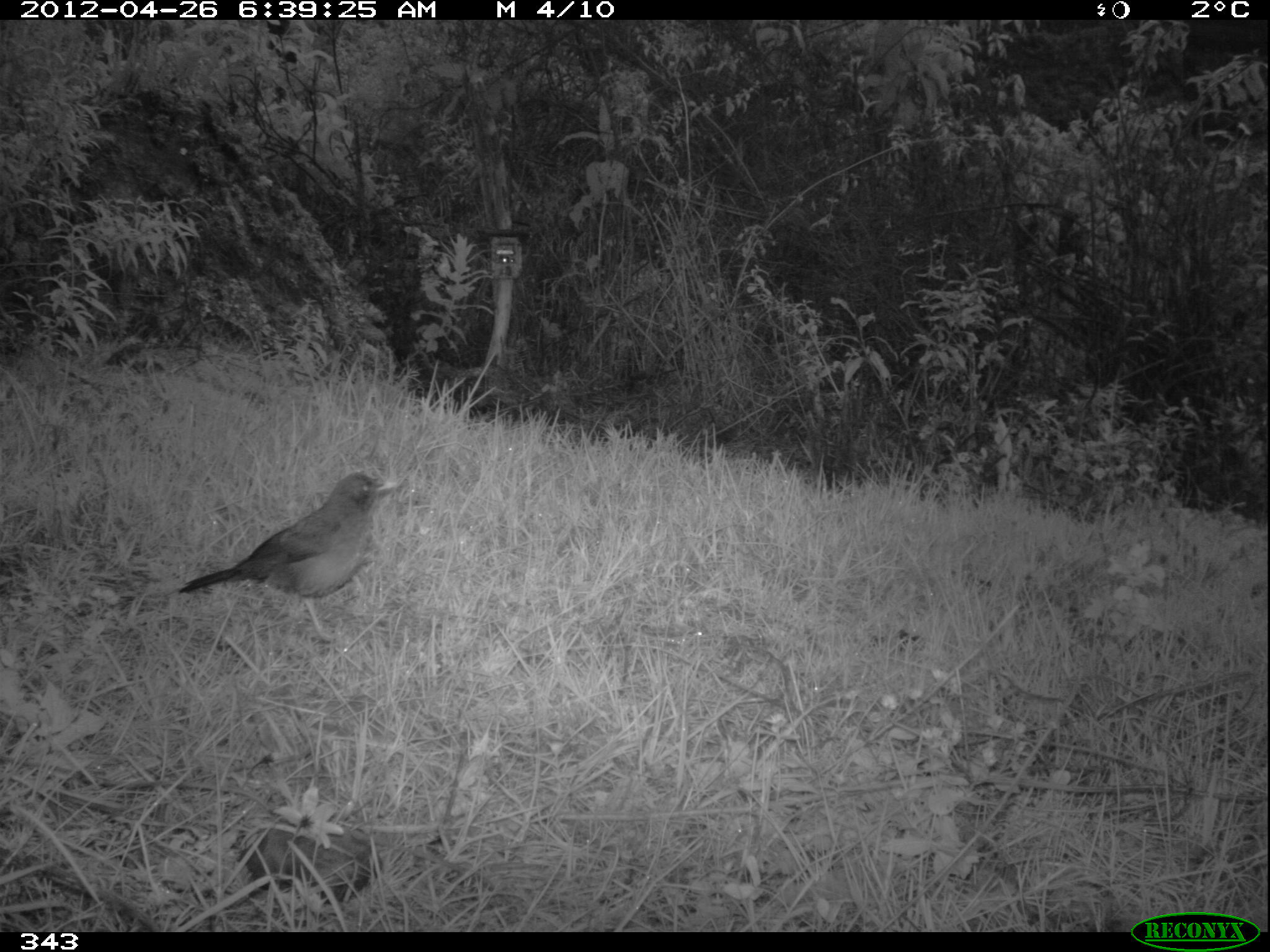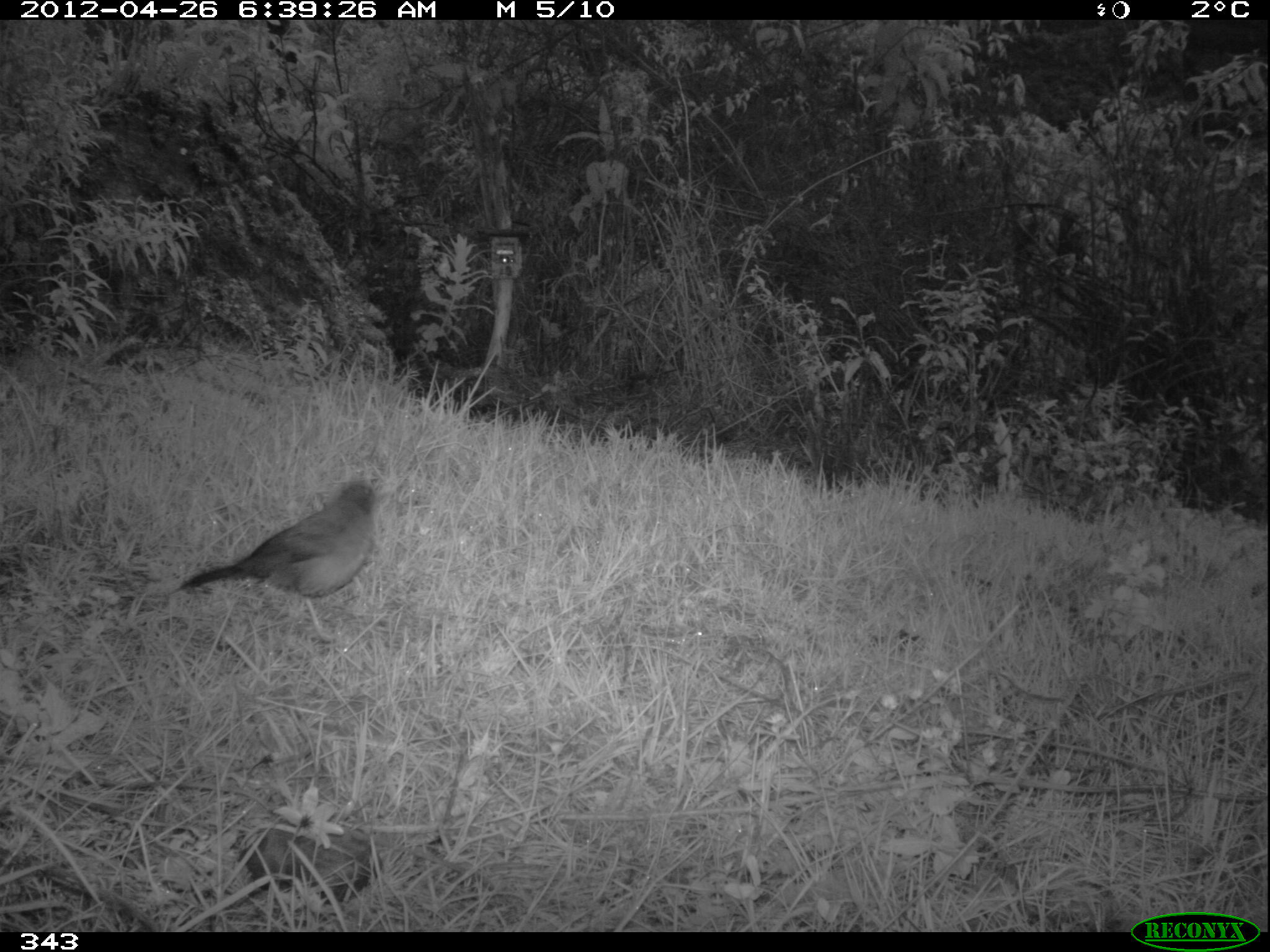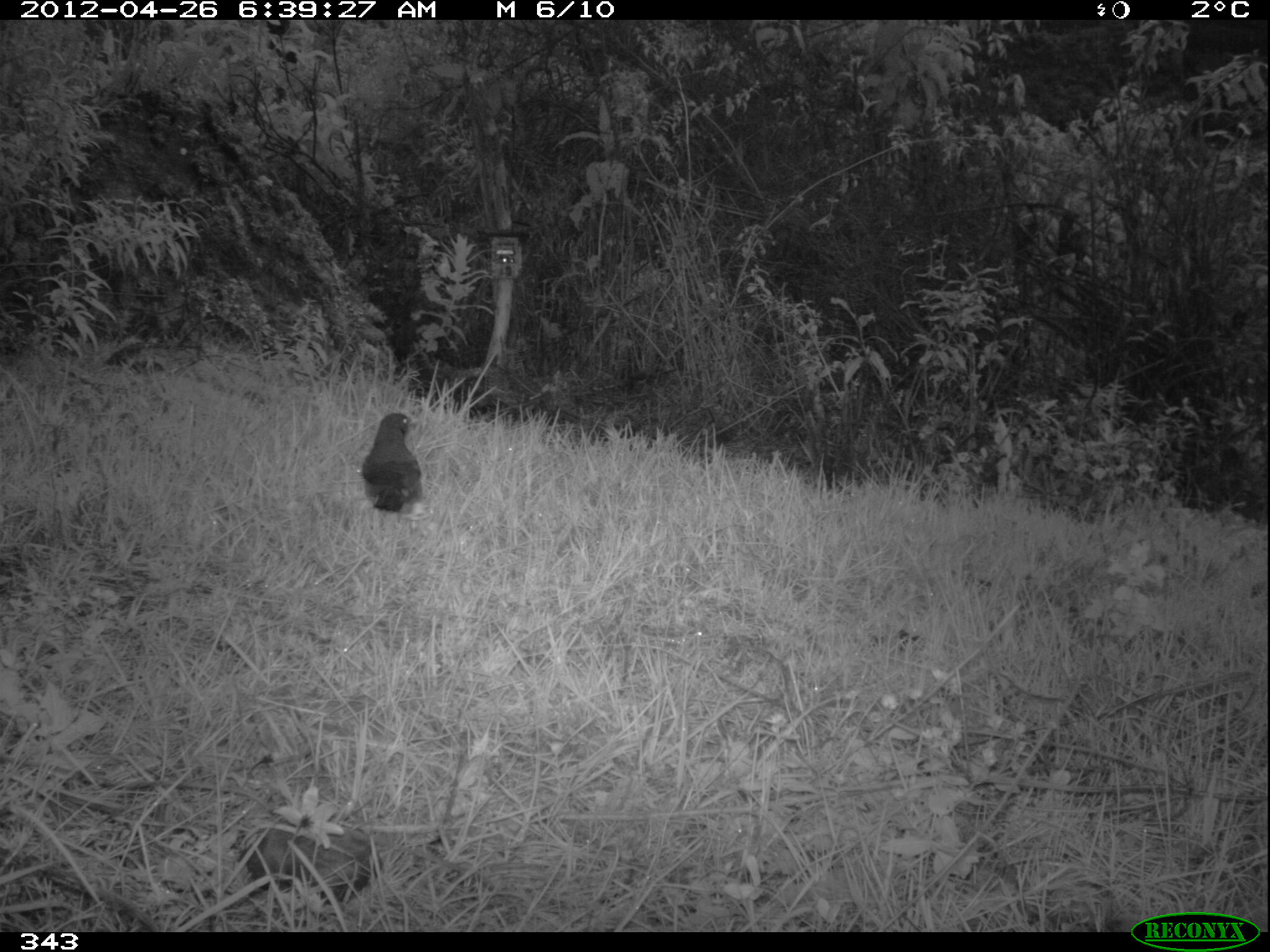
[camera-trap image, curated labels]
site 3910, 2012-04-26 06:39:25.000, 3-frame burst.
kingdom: Animalia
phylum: Chordata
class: Aves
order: Passeriformes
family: Turdidae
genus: Turdus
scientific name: Turdus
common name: true thrushes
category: turdus sp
Turdus sp (true thrushes) (Turdus).